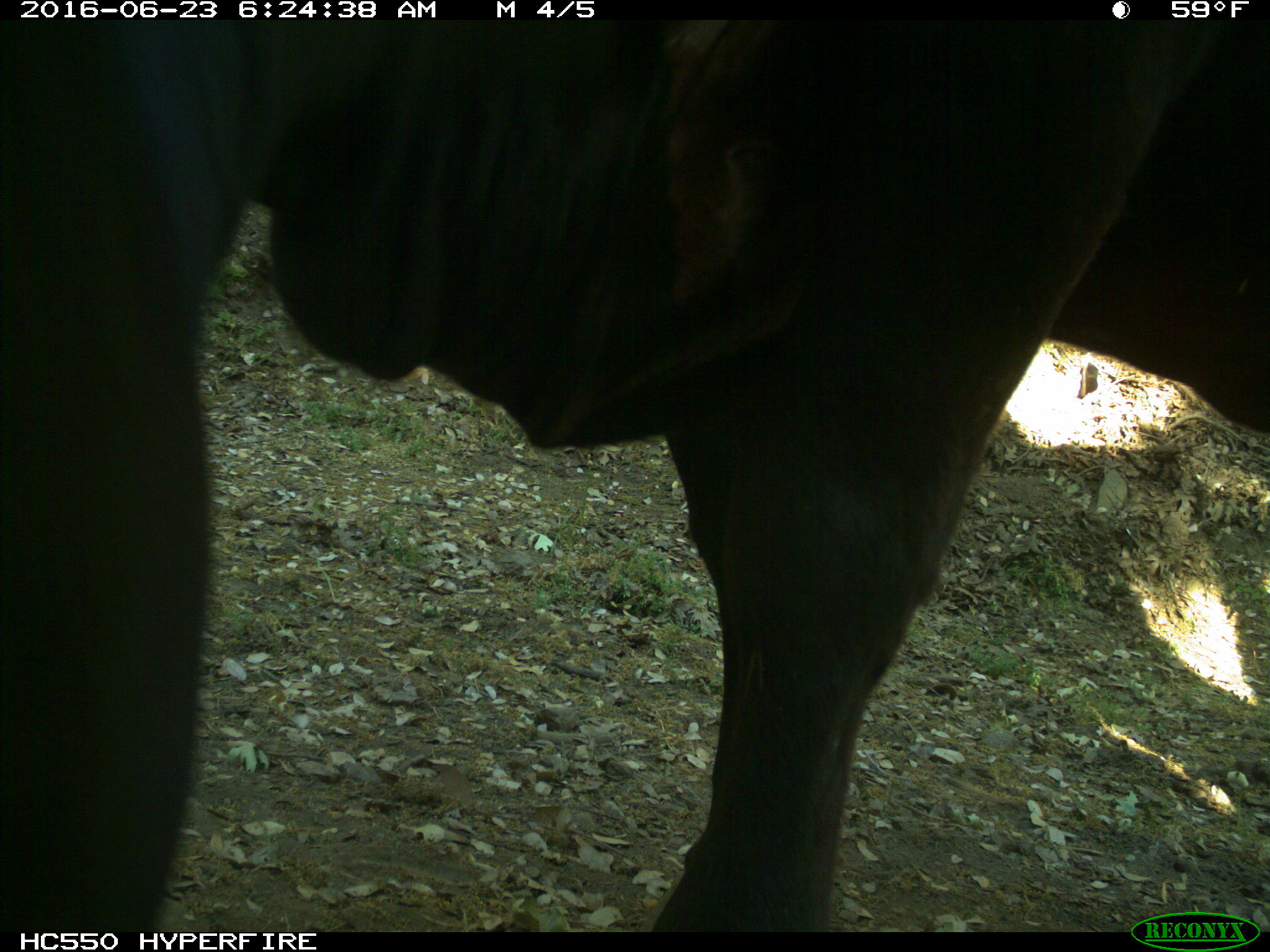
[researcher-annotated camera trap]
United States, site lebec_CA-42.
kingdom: Animalia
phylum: Chordata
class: Mammalia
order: Artiodactyla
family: Bovidae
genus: Bos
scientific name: Bos taurus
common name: domestic cow